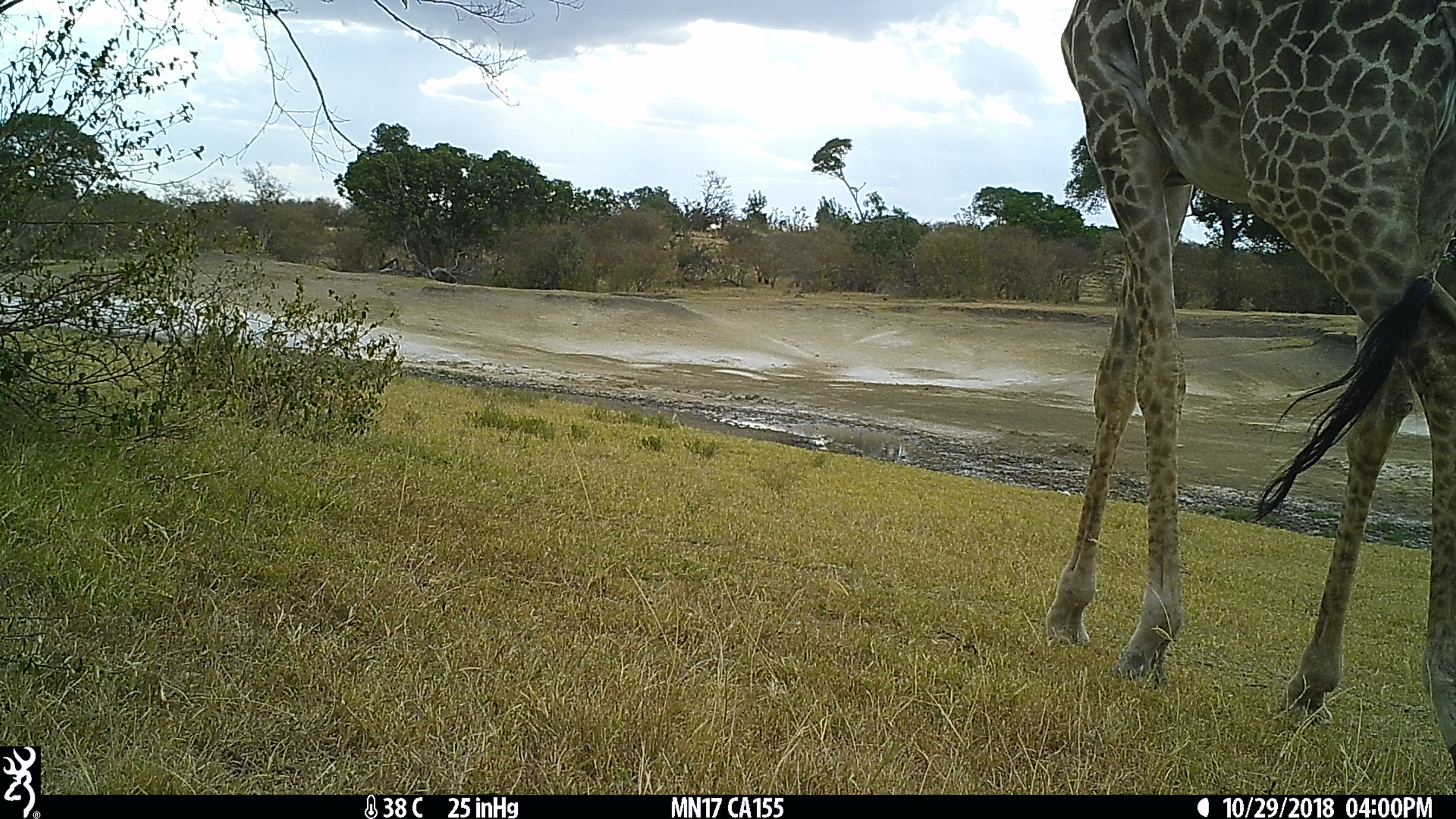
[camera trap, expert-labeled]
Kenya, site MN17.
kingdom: Animalia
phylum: Chordata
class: Mammalia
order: Artiodactyla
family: Giraffidae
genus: Giraffa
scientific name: Giraffa camelopardalis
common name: northern giraffe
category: giraffe